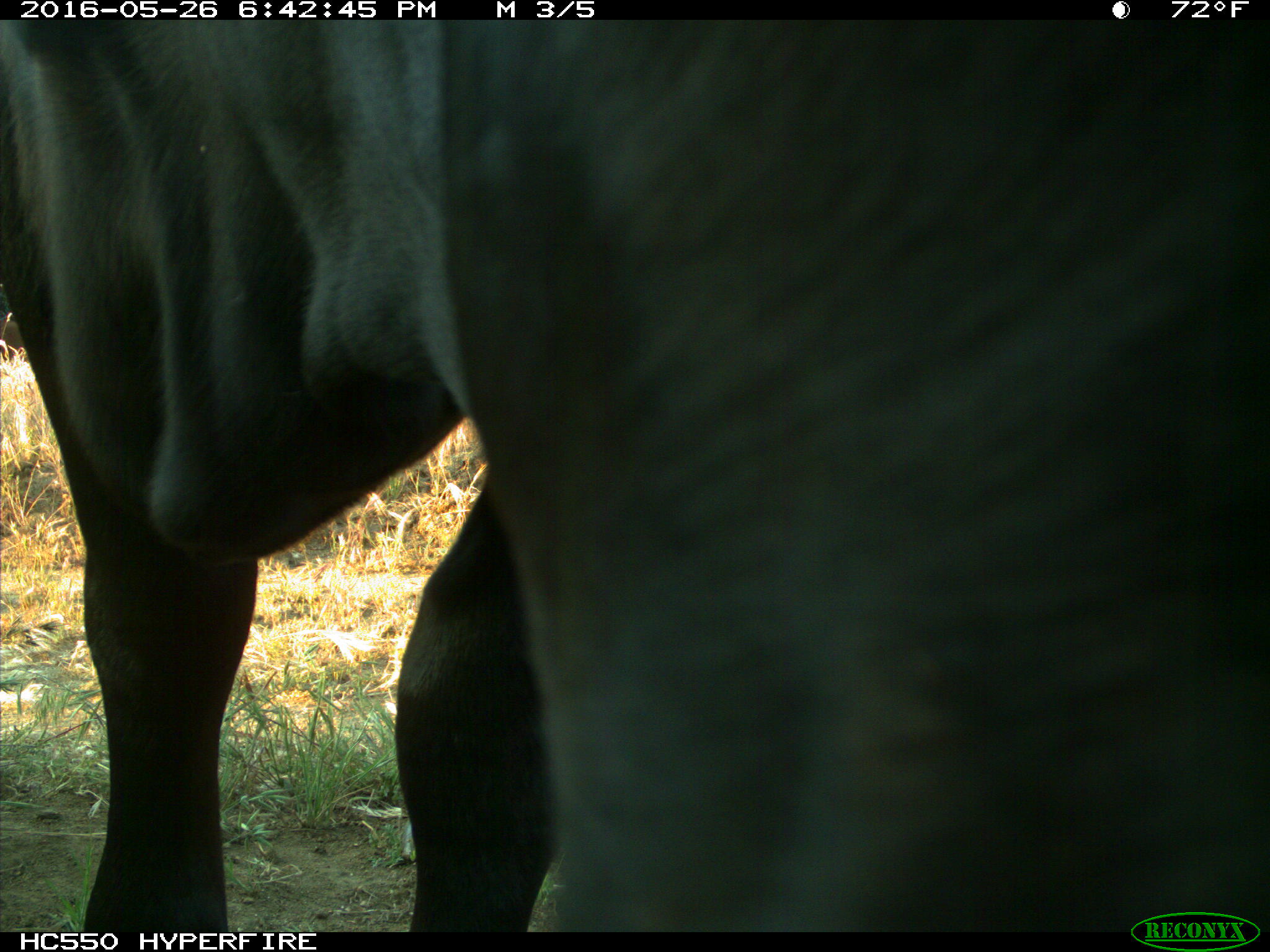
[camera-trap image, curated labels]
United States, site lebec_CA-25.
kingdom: Animalia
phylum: Chordata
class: Mammalia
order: Artiodactyla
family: Bovidae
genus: Bos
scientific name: Bos taurus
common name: domestic cow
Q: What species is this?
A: Bos taurus (domestic cow).